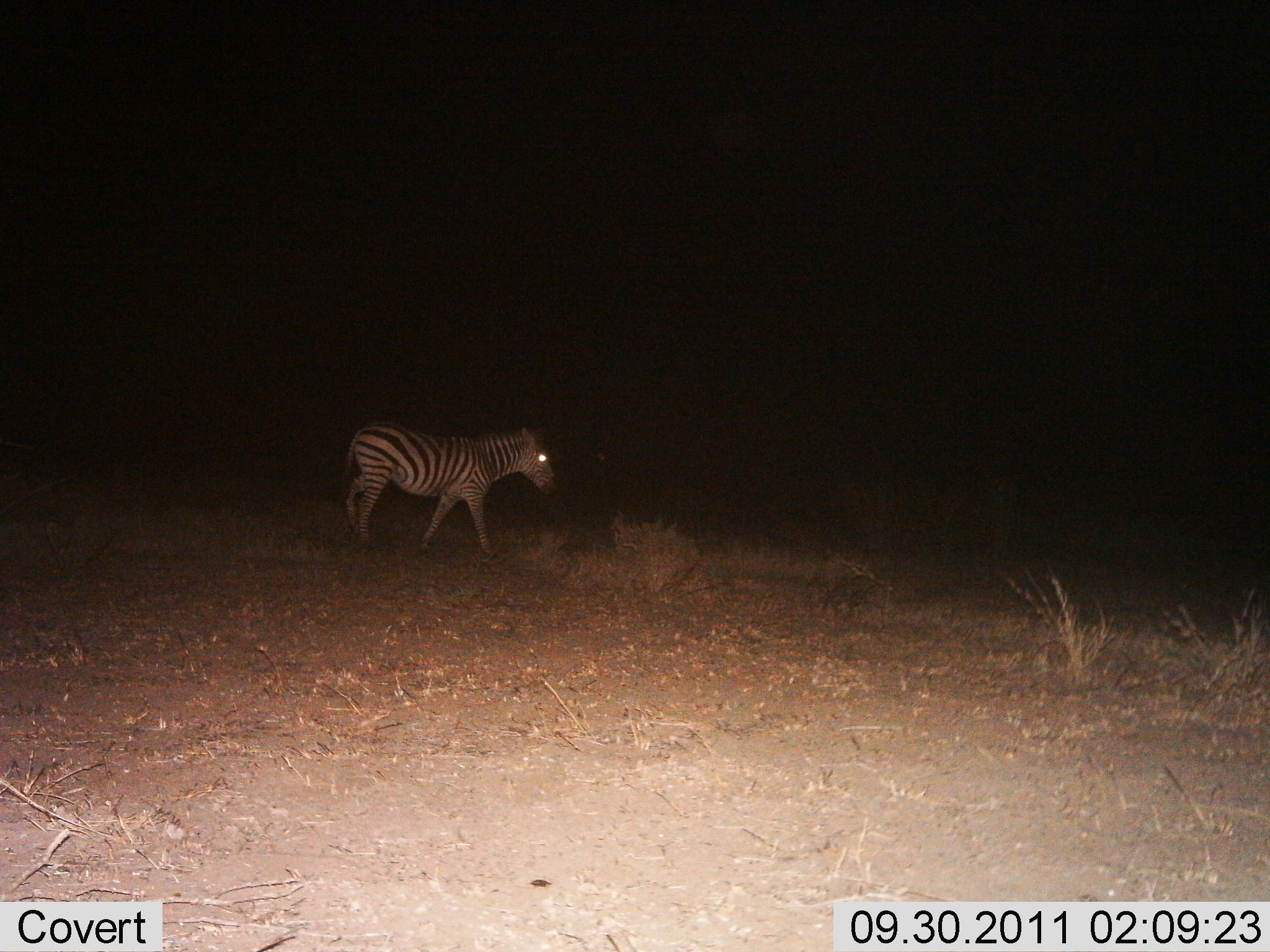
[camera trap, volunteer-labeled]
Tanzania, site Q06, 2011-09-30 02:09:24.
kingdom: Animalia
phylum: Chordata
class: Mammalia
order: Perissodactyla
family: Equidae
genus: Equus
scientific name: Equus quagga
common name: plains zebra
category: zebra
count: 1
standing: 33%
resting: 0%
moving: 67%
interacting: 0%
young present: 0%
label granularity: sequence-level